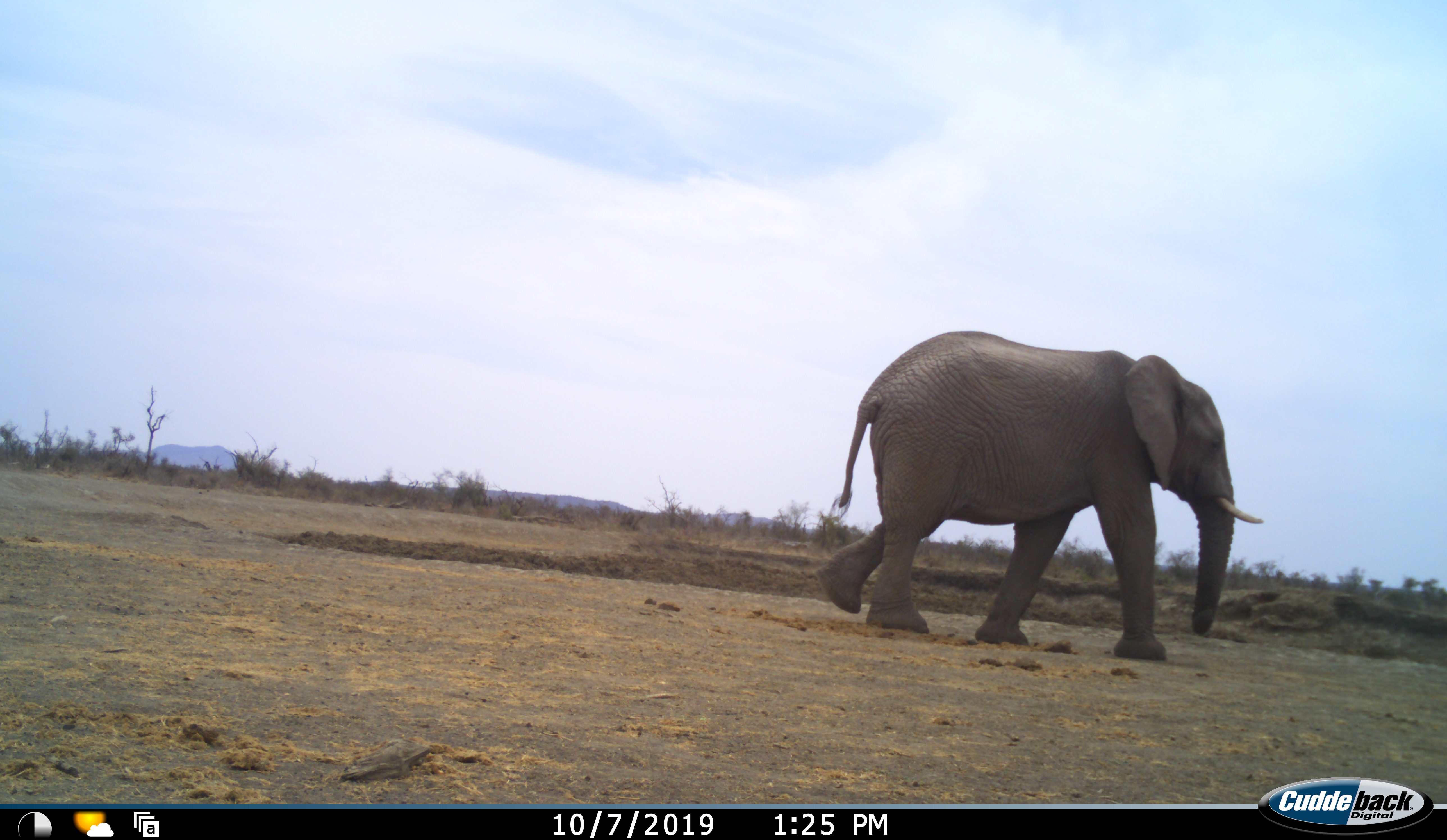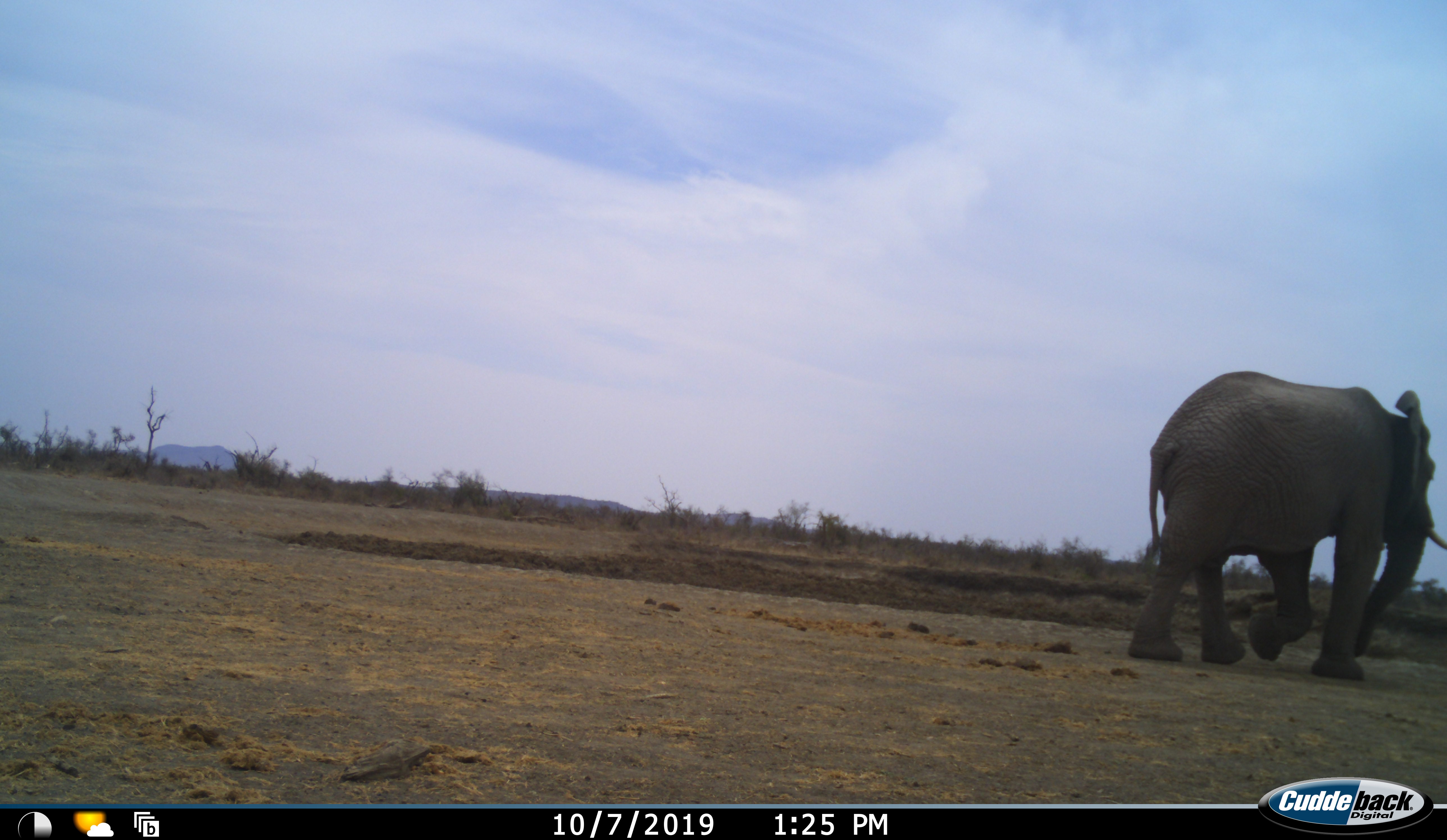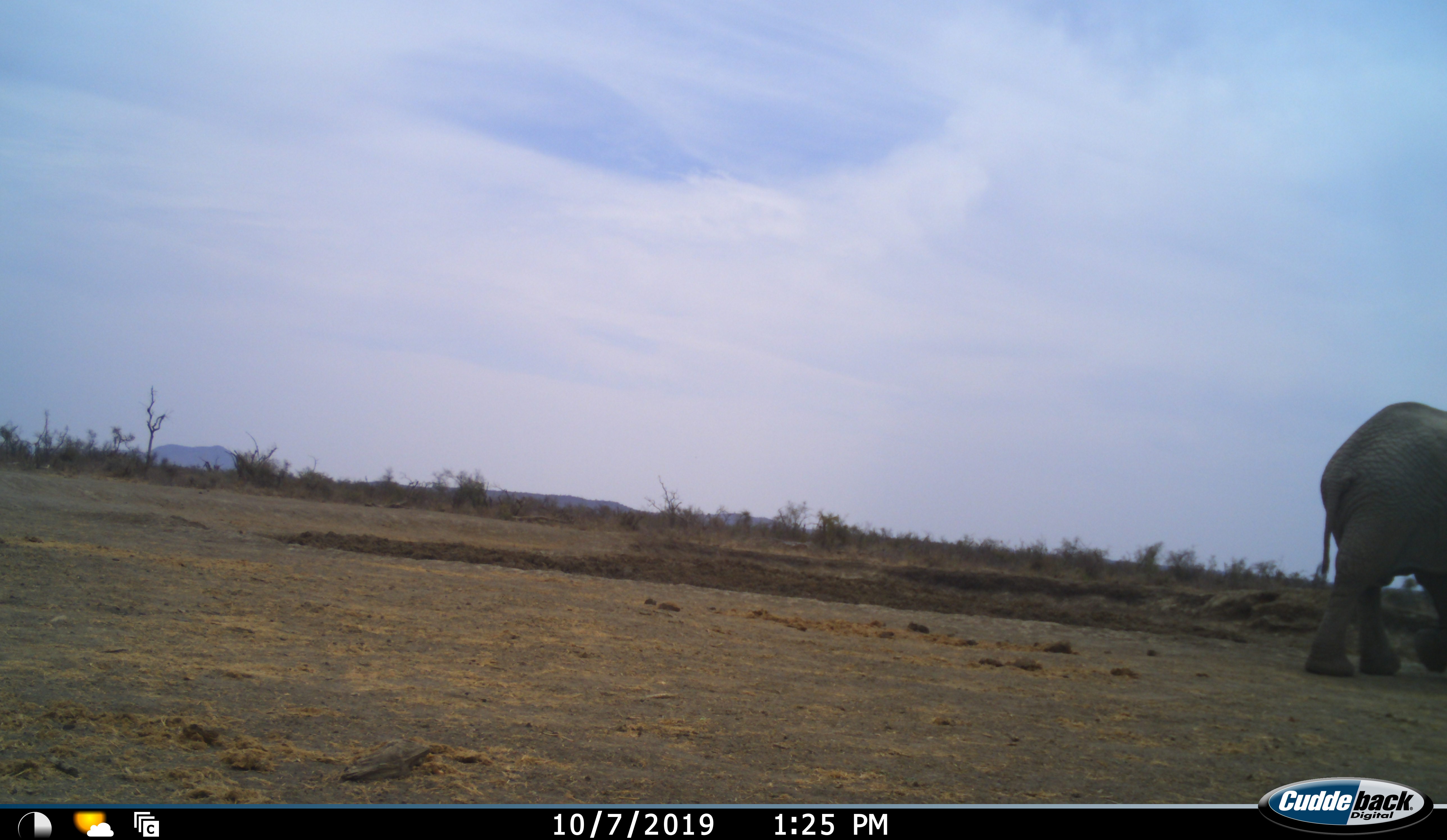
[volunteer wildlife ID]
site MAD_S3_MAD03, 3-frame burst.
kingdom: Animalia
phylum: Chordata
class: Mammalia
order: Proboscidea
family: Elephantidae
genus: Loxodonta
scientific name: Loxodonta africana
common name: african bush elephant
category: elephant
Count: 1.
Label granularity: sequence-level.